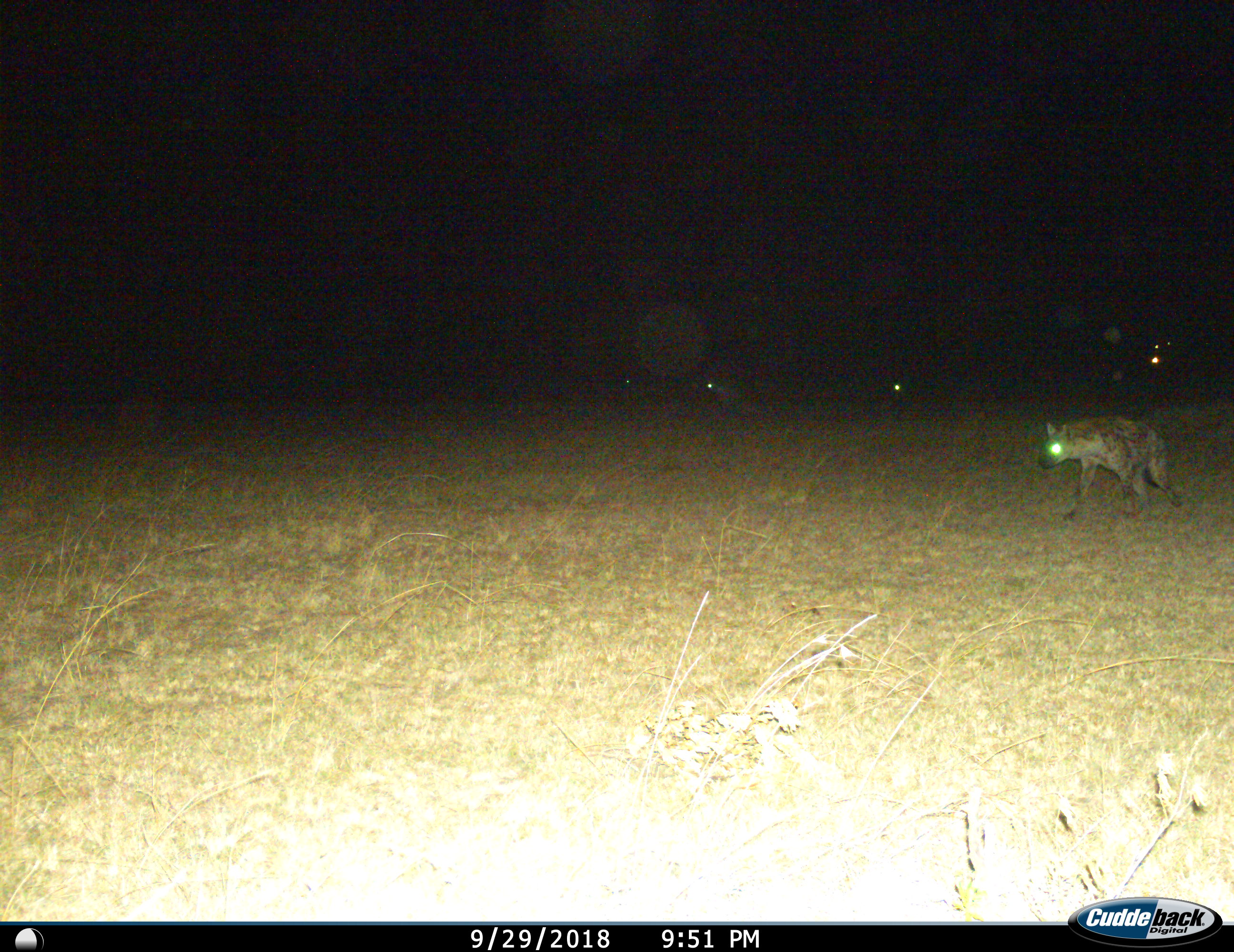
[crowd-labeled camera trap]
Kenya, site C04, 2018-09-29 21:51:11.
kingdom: Animalia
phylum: Chordata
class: Mammalia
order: Carnivora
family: Hyaenidae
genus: Crocuta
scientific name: Crocuta crocuta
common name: spotted hyena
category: hyenaspotted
Hyenaspotted (spotted hyena) (Crocuta crocuta), count 1. Behavior (volunteer vote fractions): standing 0%, resting 0%, moving 100%, interacting 0%. Young present (vote fraction): 0%. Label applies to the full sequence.